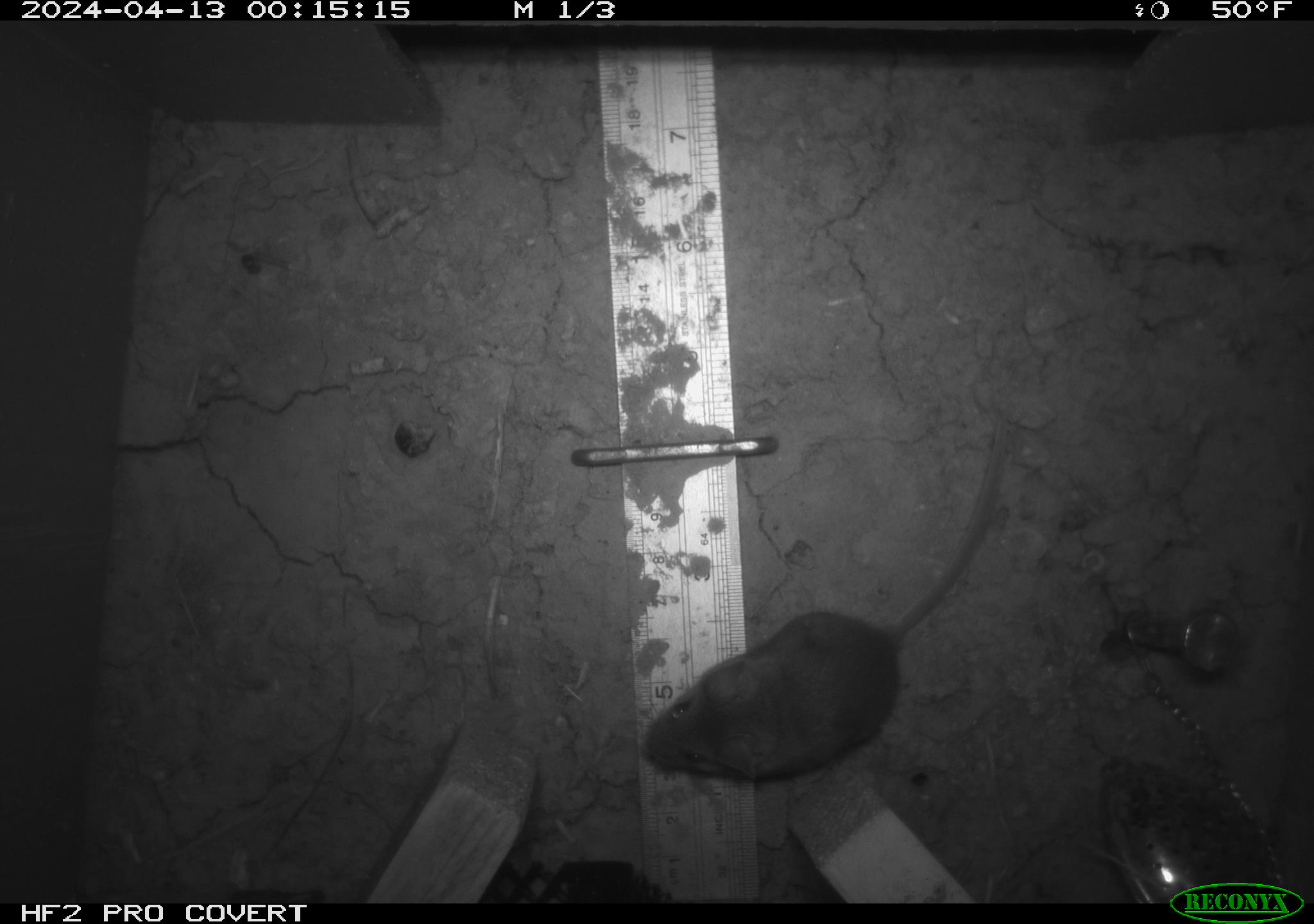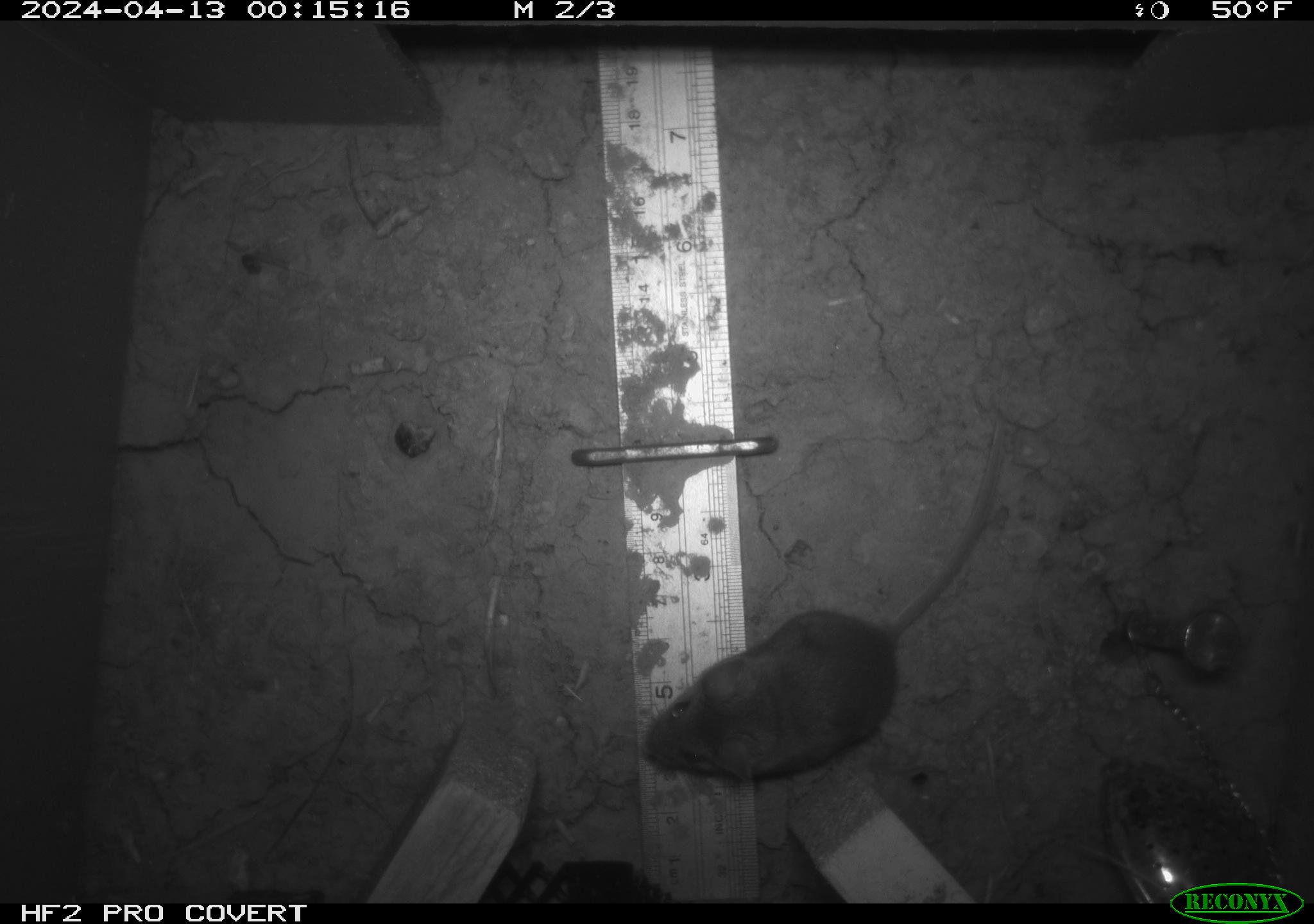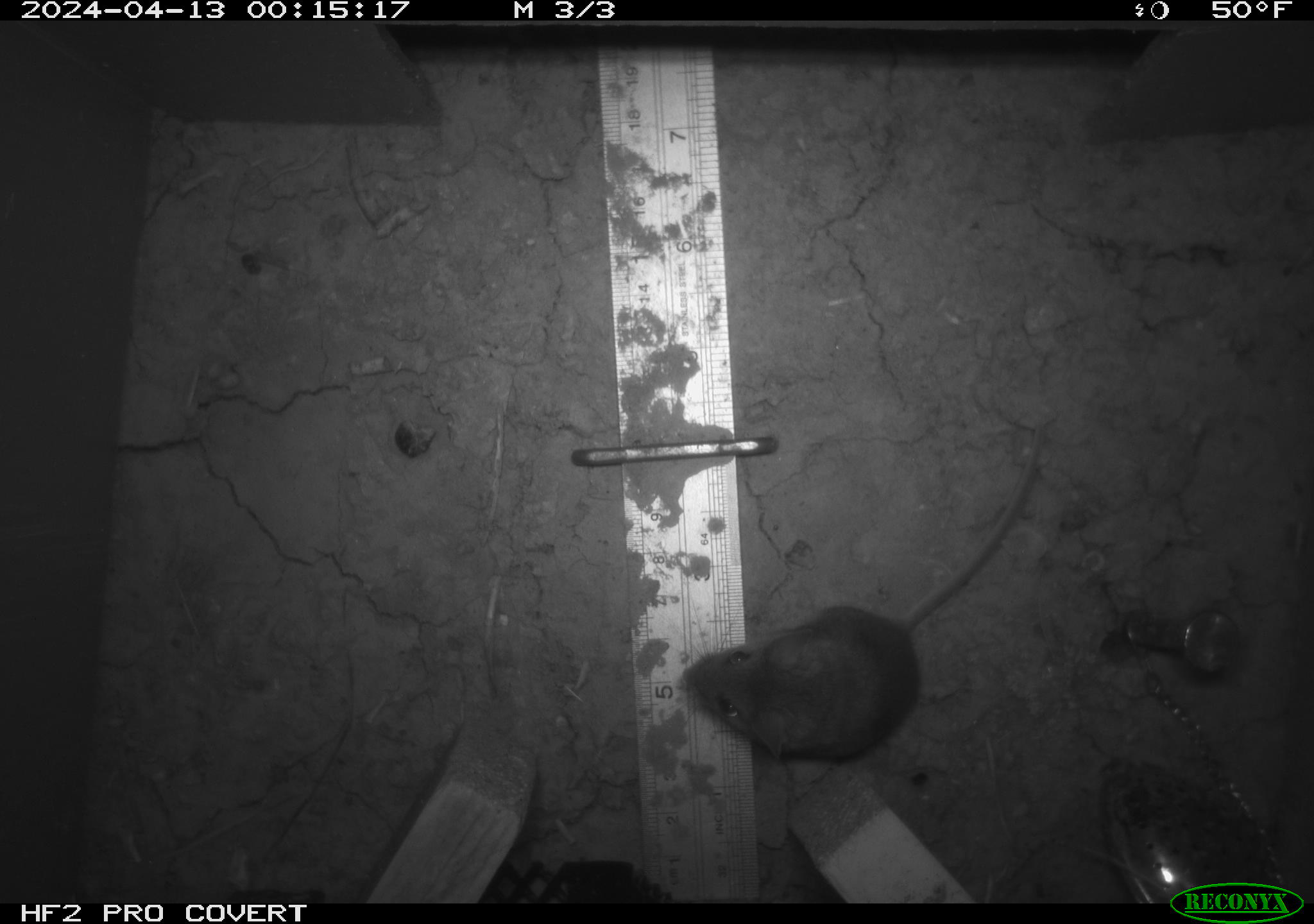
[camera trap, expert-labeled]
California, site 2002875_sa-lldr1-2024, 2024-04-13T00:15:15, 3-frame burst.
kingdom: Animalia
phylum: Chordata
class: Mammalia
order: Rodentia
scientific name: Rodentia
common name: mouse species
Mouse species (Rodentia).